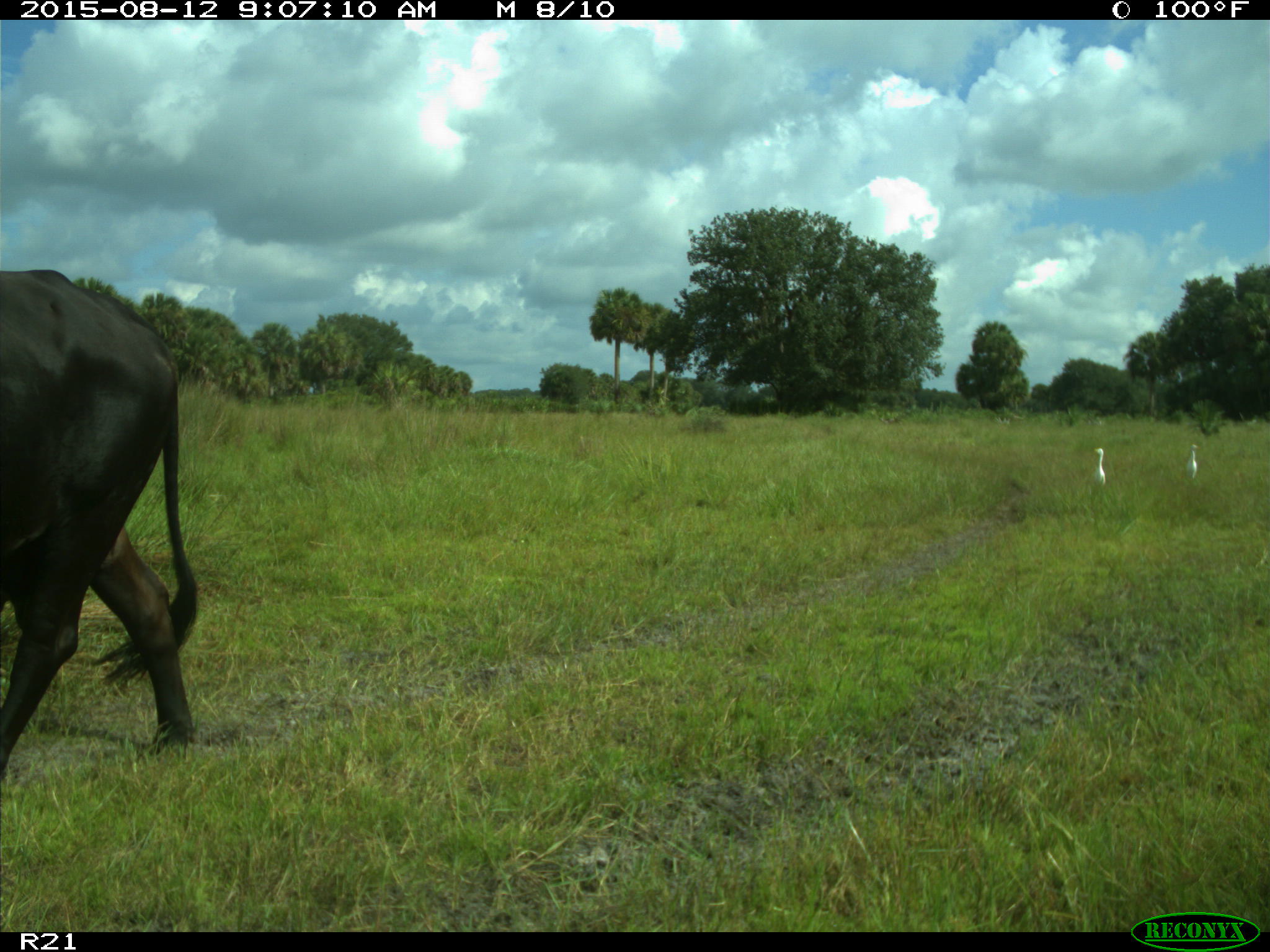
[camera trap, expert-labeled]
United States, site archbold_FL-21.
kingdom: Animalia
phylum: Chordata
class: Mammalia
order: Artiodactyla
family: Bovidae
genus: Bos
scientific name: Bos taurus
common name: domestic cow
Bos taurus (domestic cow).